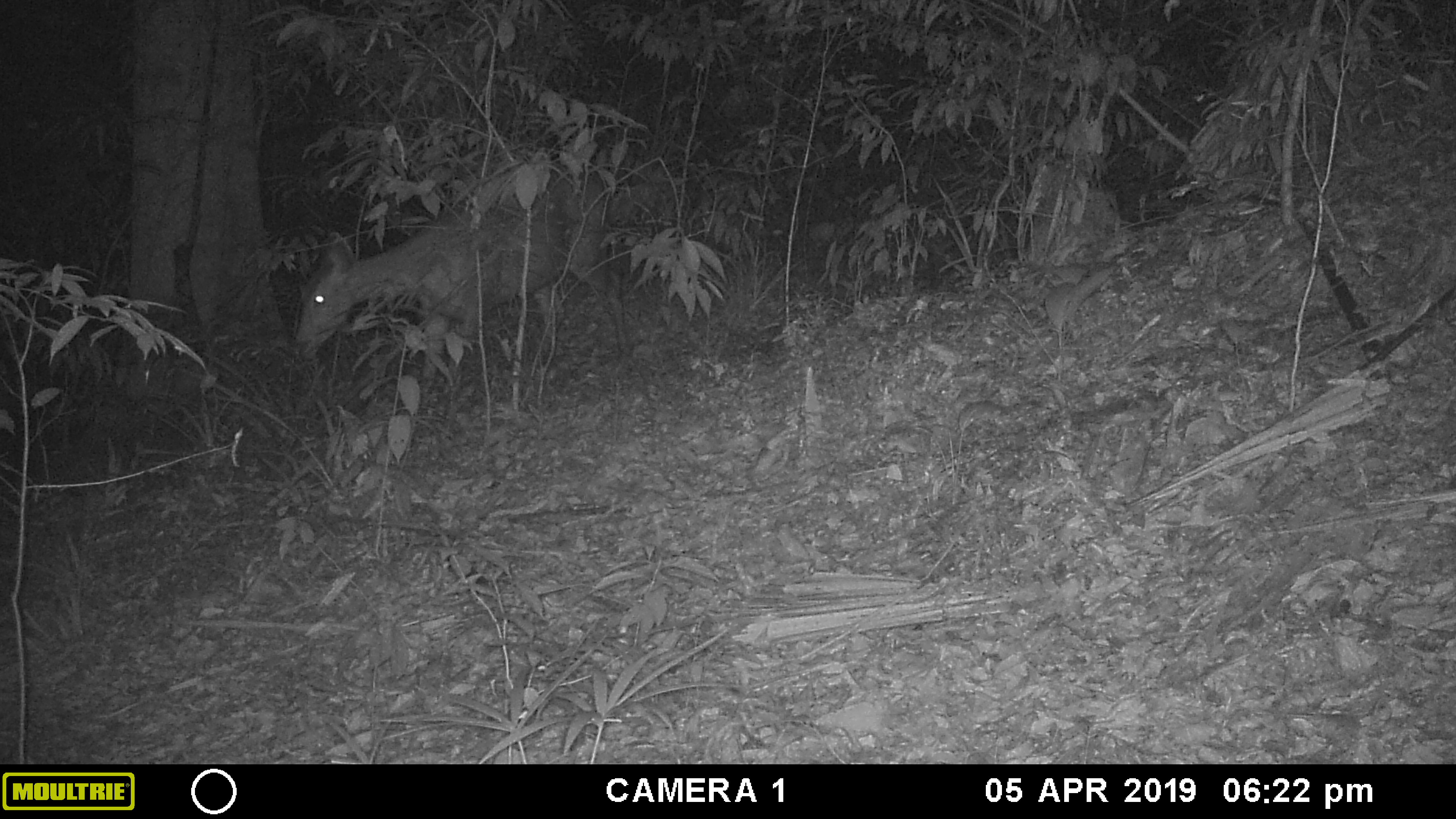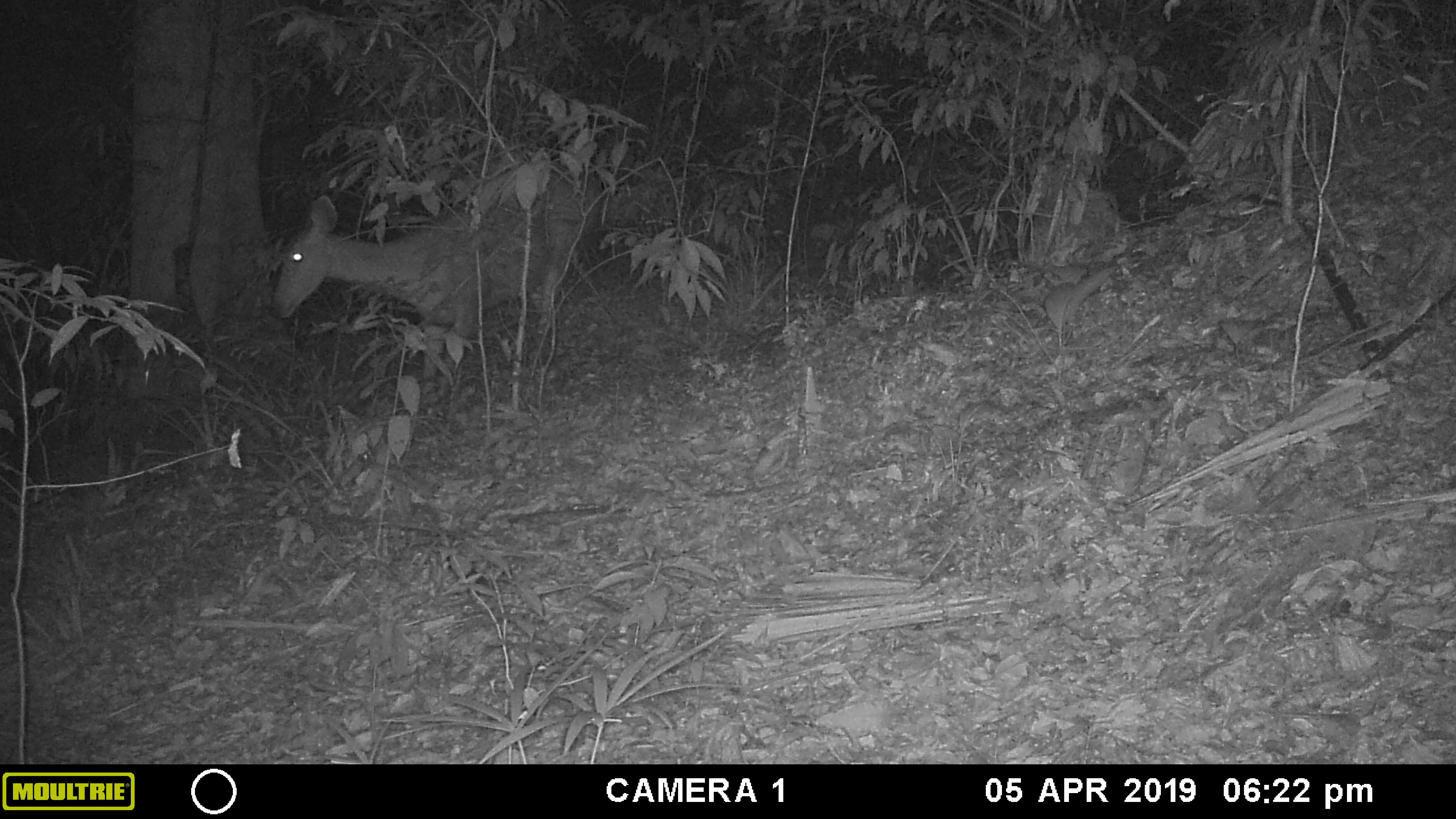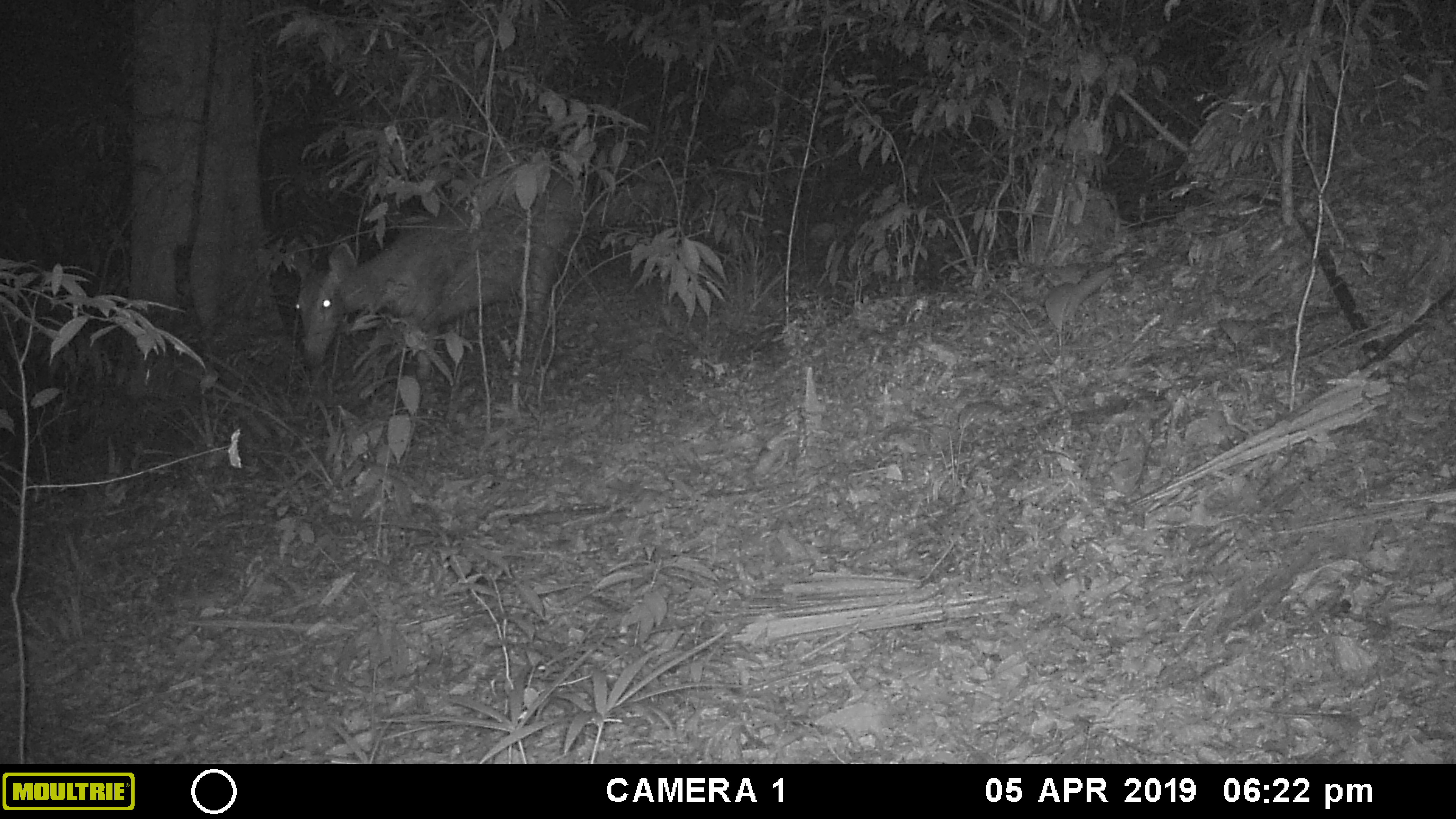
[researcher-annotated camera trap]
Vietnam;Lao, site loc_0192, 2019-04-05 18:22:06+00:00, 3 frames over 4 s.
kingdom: Animalia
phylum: Chordata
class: Mammalia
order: Artiodactyla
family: Cervidae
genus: Rusa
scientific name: Rusa unicolor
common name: sambar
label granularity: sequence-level